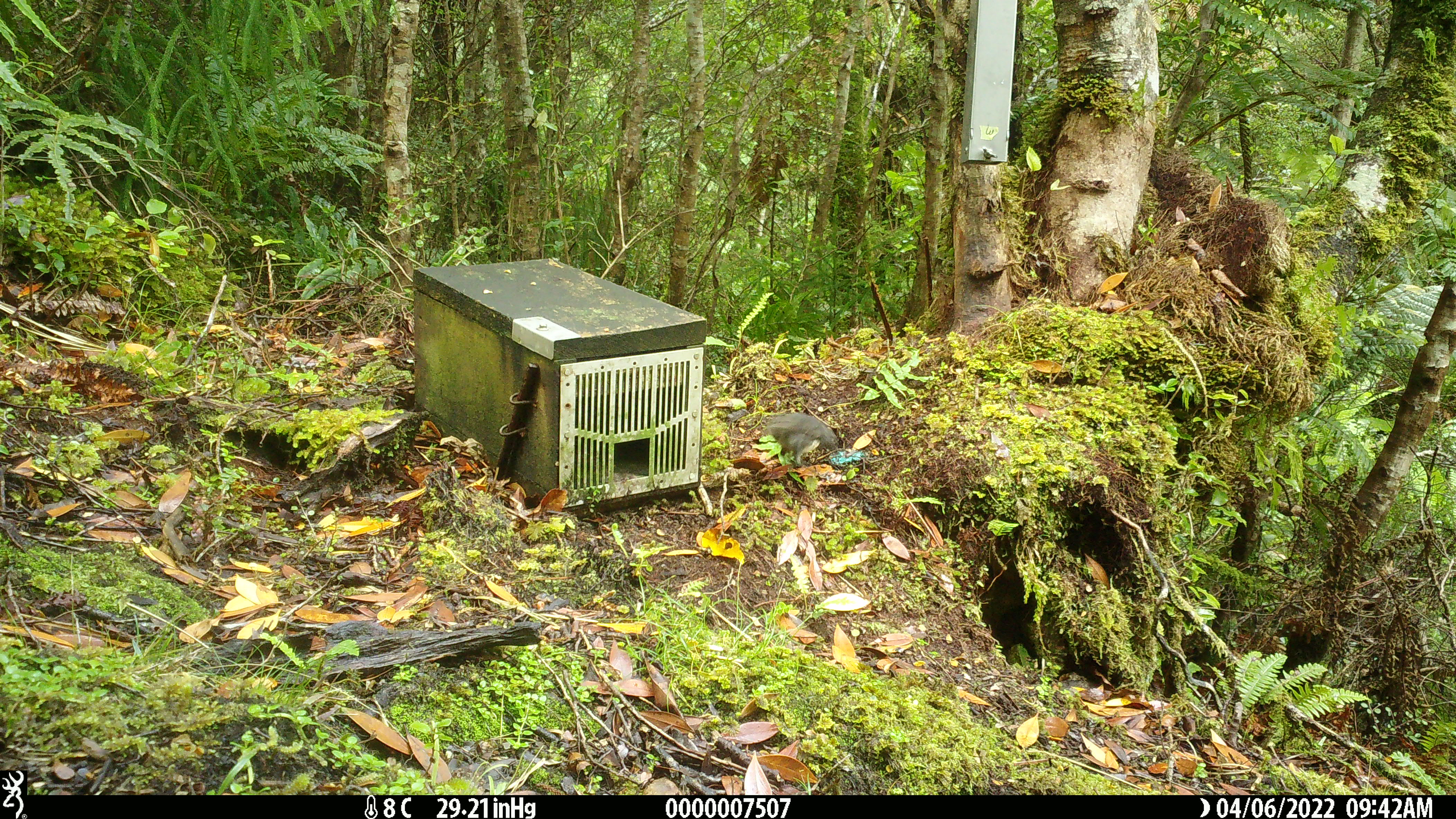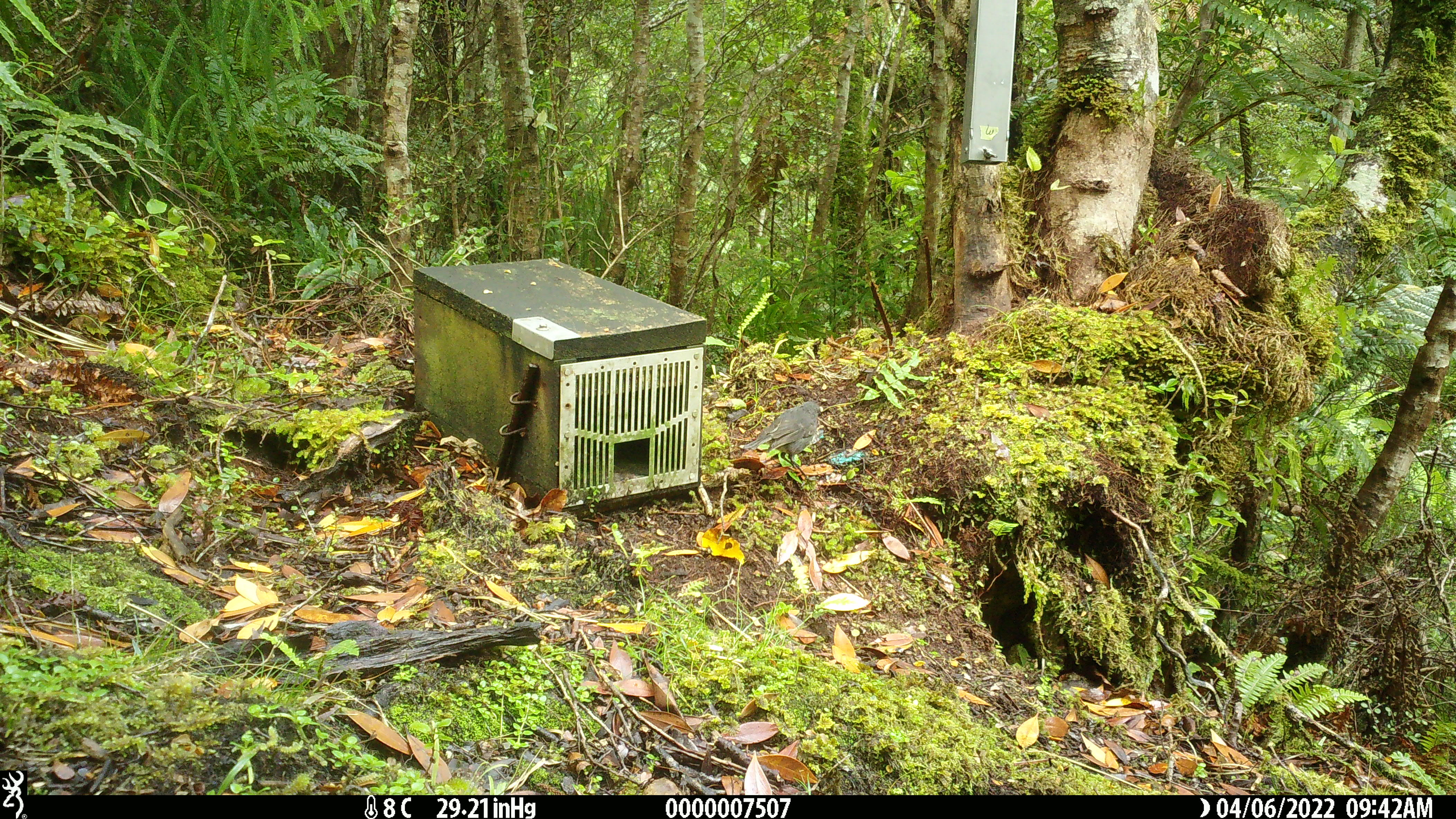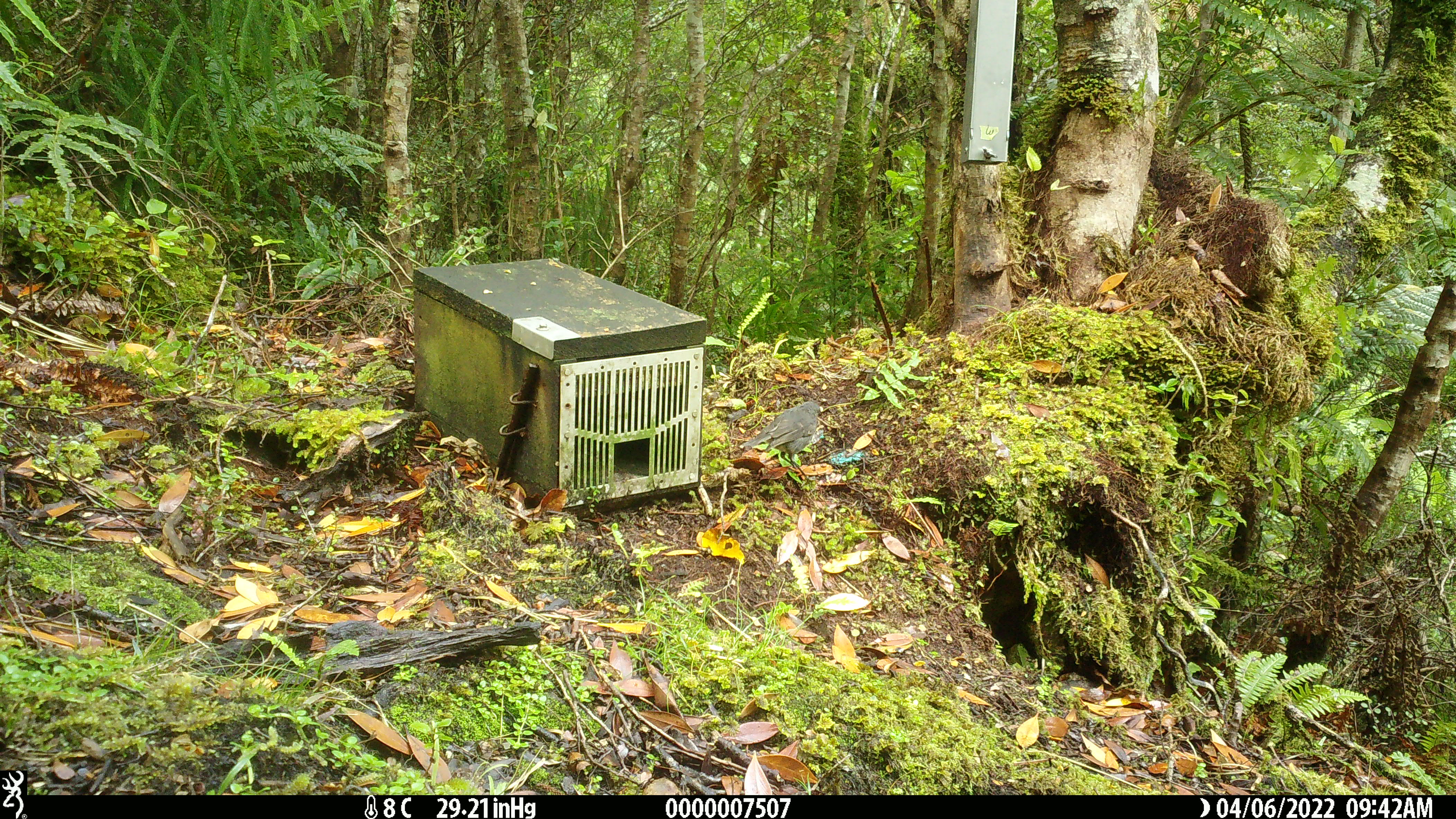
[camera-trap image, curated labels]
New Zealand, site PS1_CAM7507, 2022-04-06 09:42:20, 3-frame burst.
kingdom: Animalia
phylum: Chordata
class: Aves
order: Passeriformes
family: Petroicidae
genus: Petroica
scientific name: Petroica australis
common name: new zealand robin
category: robin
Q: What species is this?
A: Robin (new zealand robin) (Petroica australis).